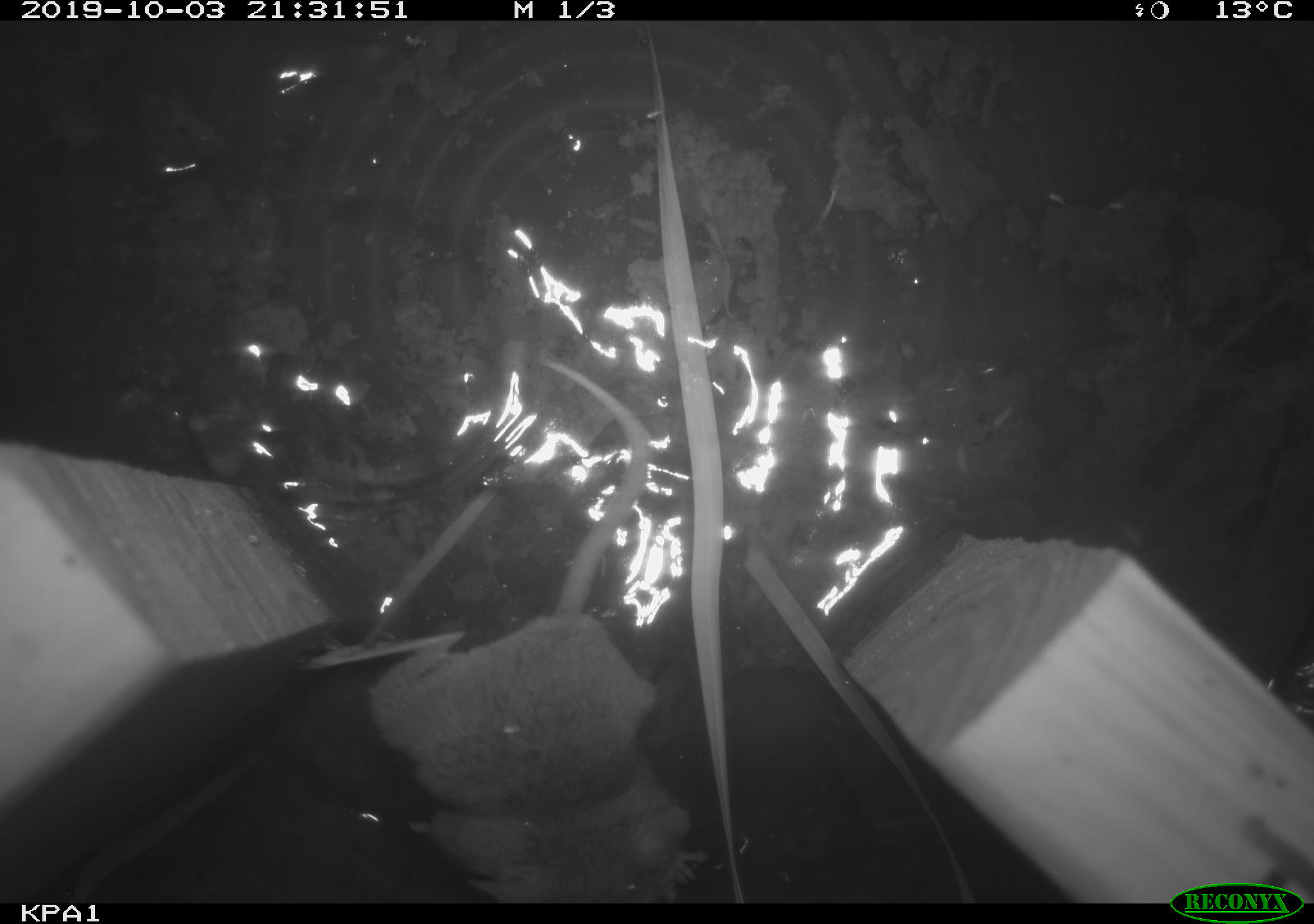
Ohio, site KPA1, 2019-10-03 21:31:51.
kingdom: Animalia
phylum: Chordata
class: Mammalia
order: Rodentia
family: Cricetidae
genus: Peromyscus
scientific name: Peromyscus leucopus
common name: white-footed mouse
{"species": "white-footed mouse (Peromyscus leucopus)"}